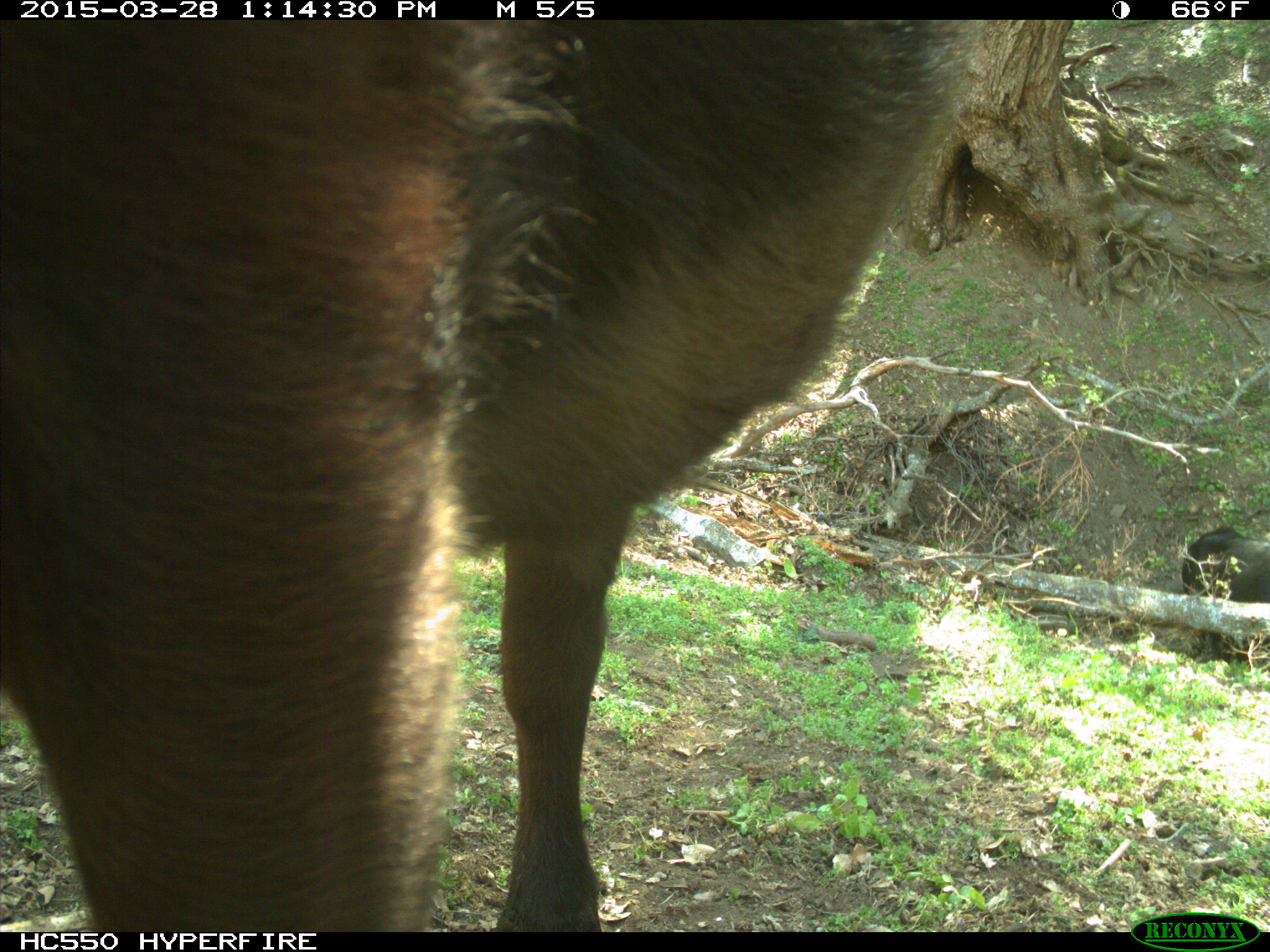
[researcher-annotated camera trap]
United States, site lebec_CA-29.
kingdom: Animalia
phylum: Chordata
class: Mammalia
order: Artiodactyla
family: Bovidae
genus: Bos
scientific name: Bos taurus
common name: domestic cow